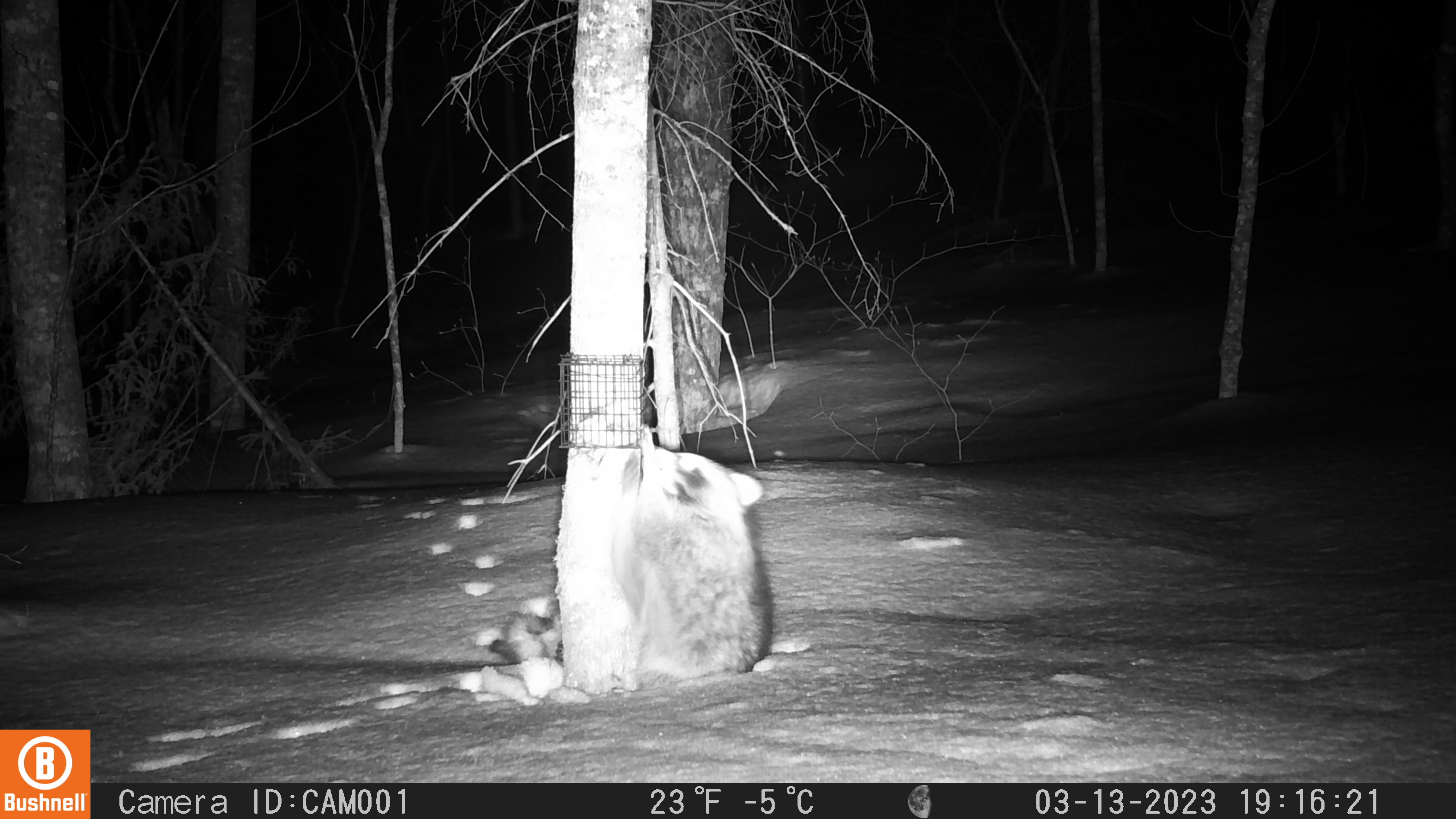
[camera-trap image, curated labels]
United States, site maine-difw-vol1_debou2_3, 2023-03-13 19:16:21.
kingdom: Animalia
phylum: Chordata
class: Mammalia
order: Carnivora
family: Procyonidae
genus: Procyon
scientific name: Procyon lotor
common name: raccoon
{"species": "raccoon (Procyon lotor)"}